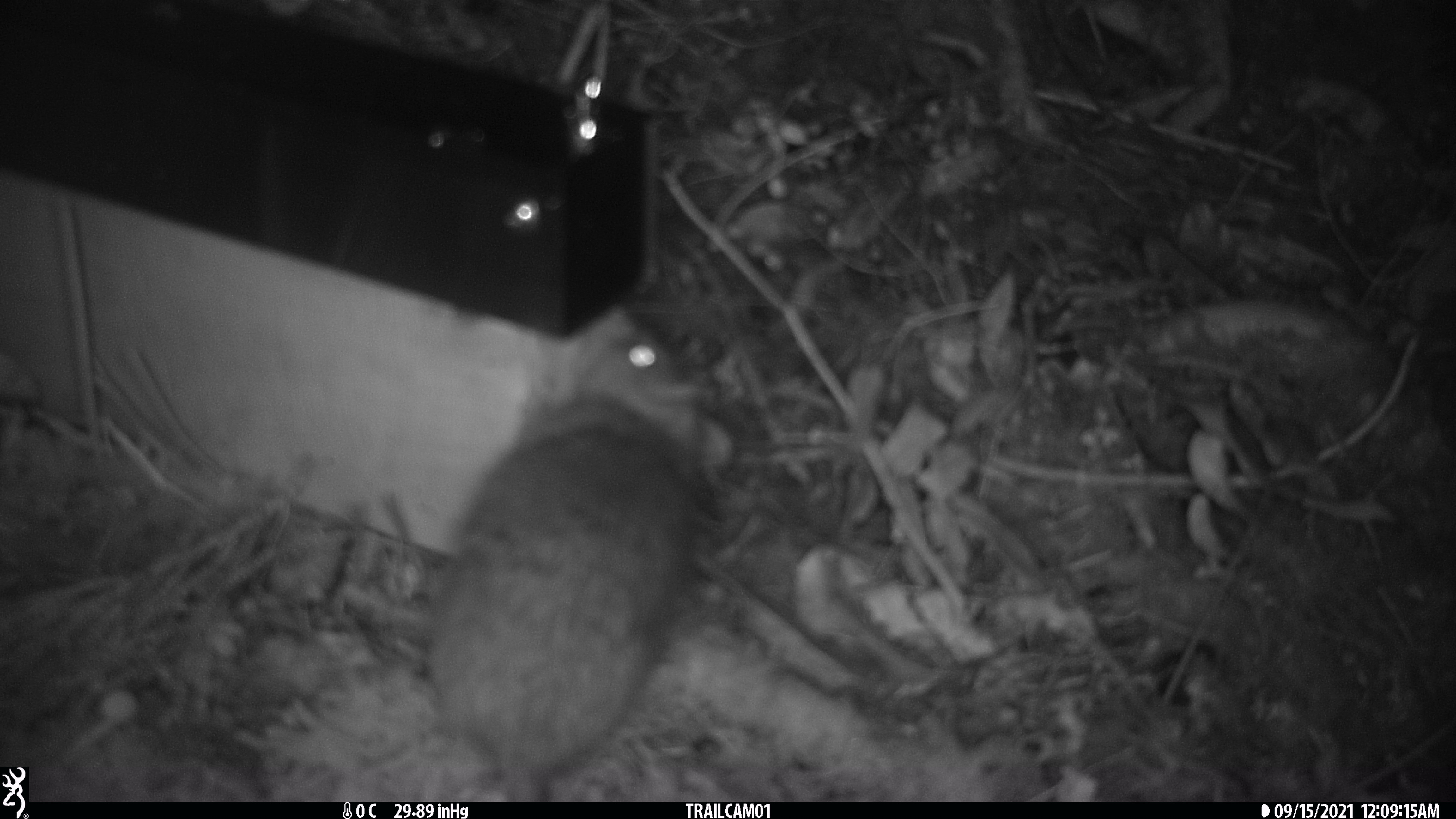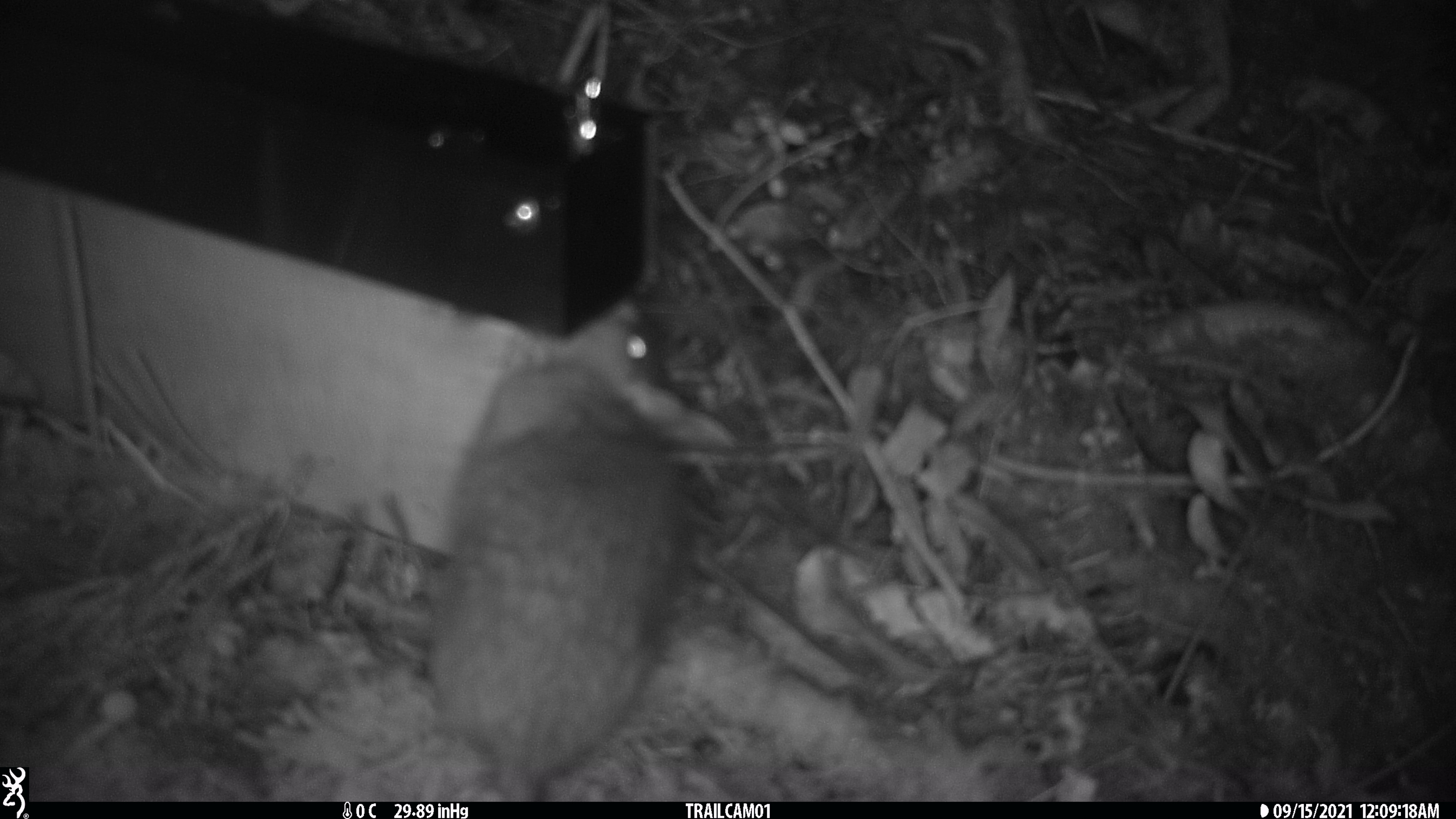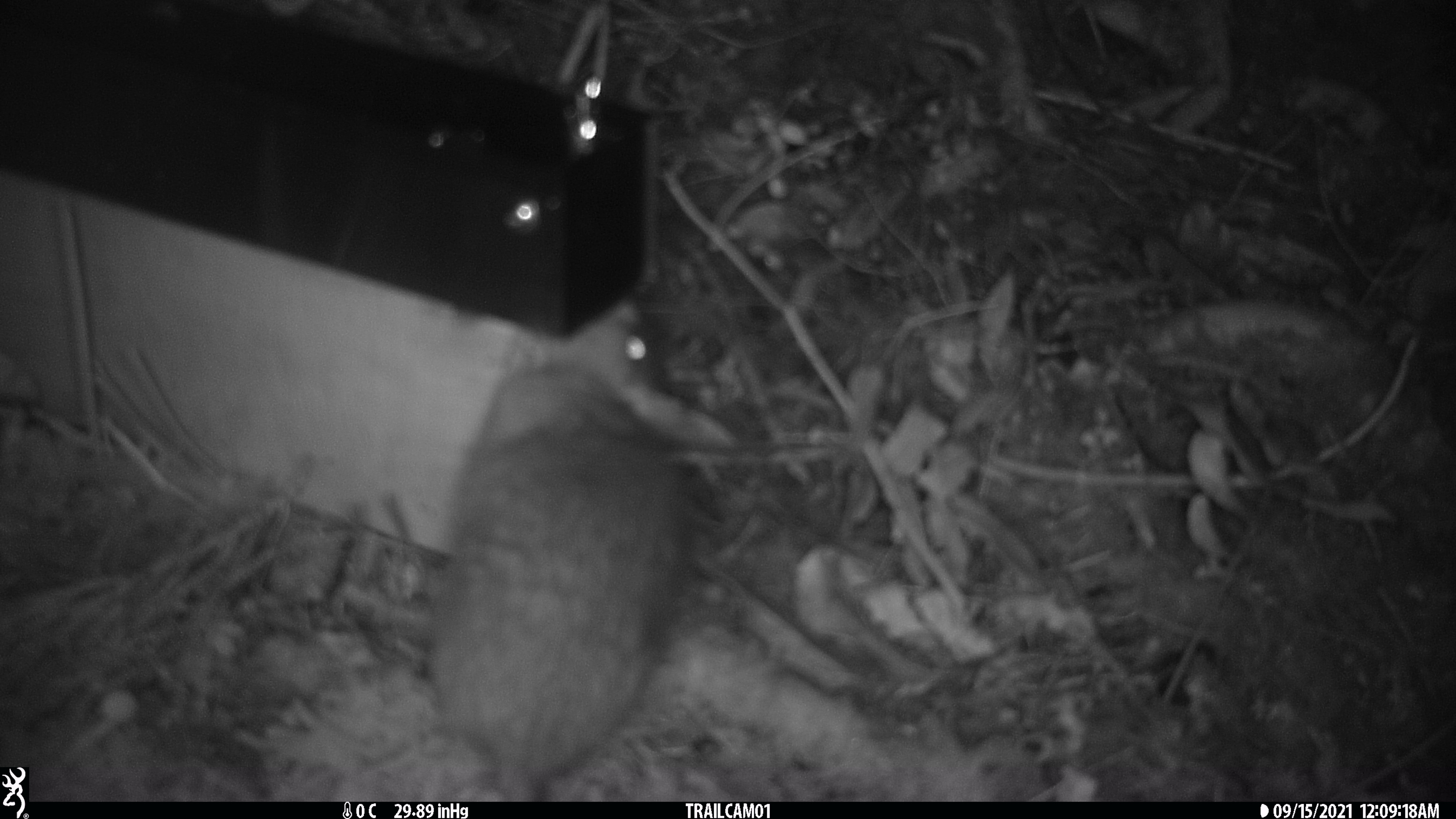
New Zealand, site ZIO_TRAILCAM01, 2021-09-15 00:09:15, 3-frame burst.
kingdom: Animalia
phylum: Chordata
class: Mammalia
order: Rodentia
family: Muridae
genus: Rattus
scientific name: Rattus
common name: rat